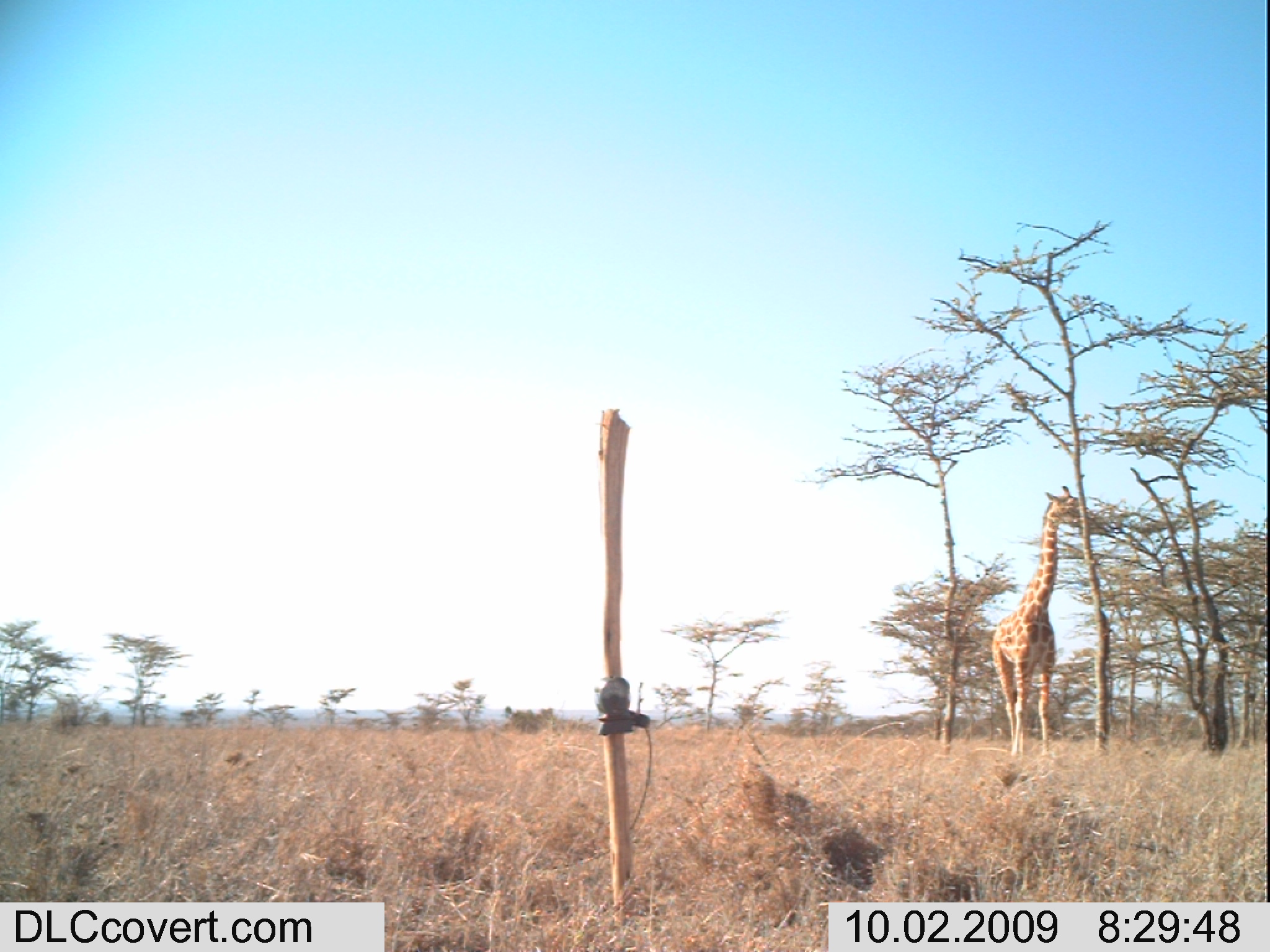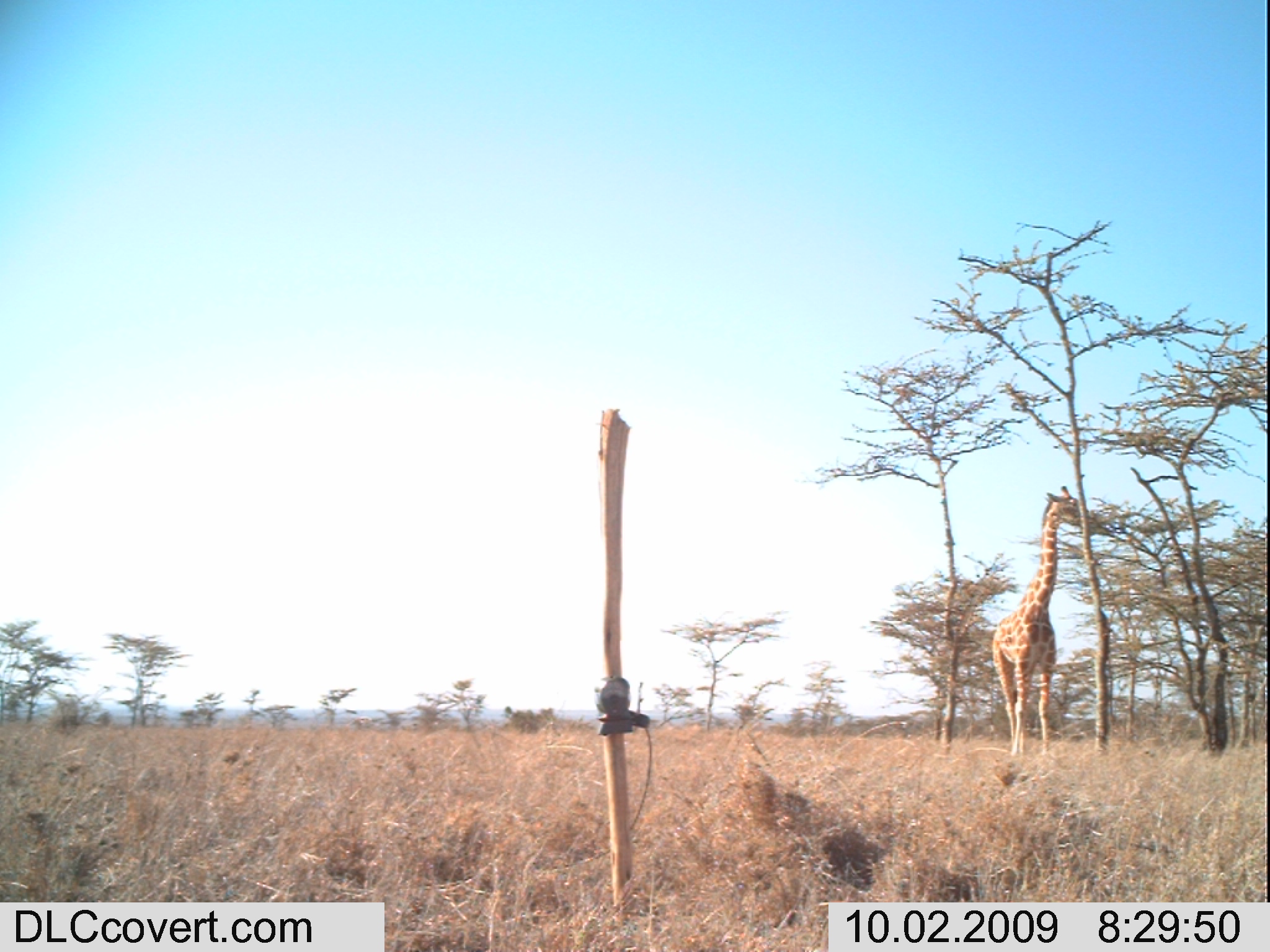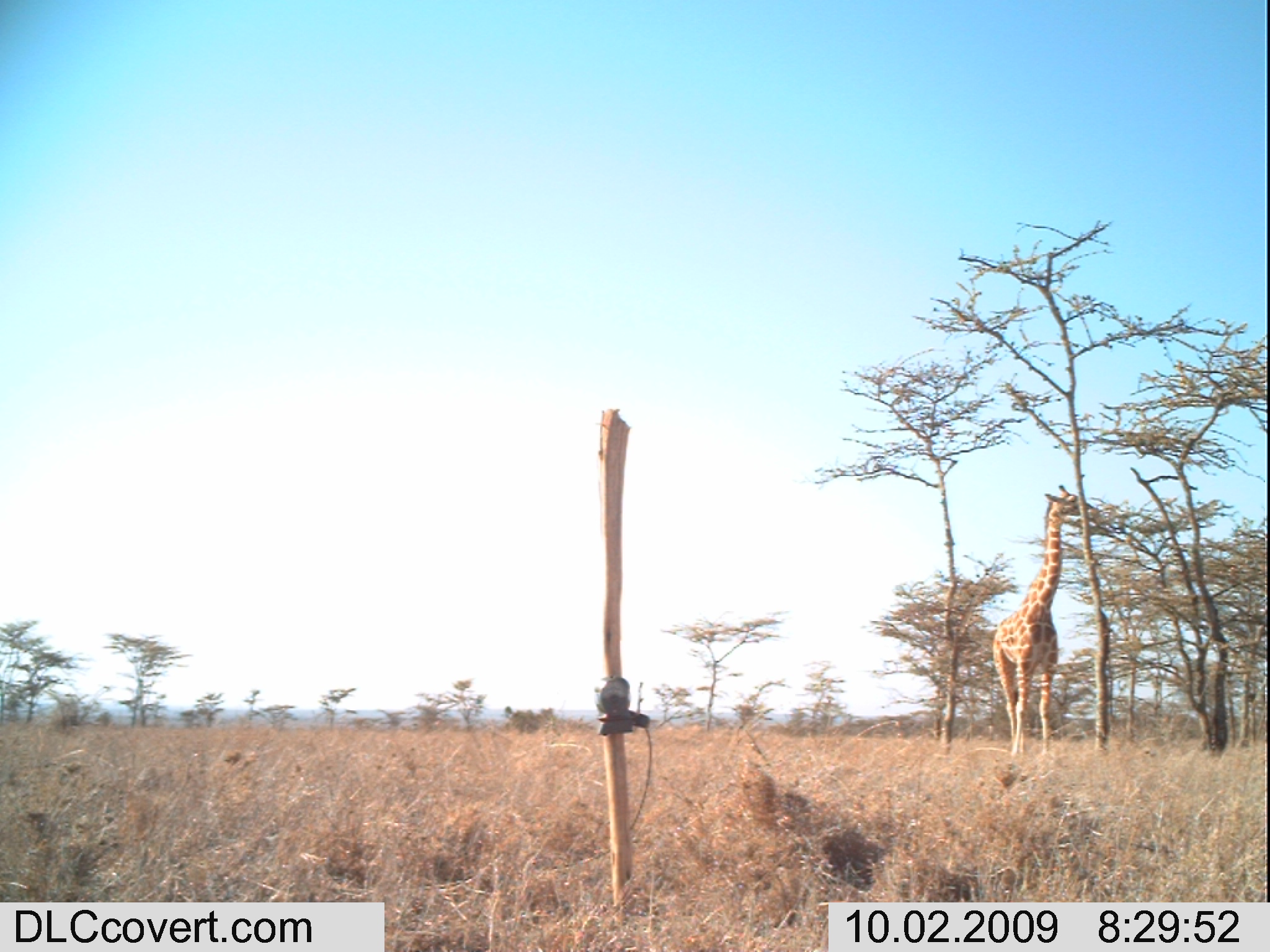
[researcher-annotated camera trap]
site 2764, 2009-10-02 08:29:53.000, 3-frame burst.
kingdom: Animalia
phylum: Chordata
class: Mammalia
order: Artiodactyla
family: Giraffidae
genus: Giraffa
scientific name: Giraffa camelopardalis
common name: giraffe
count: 1